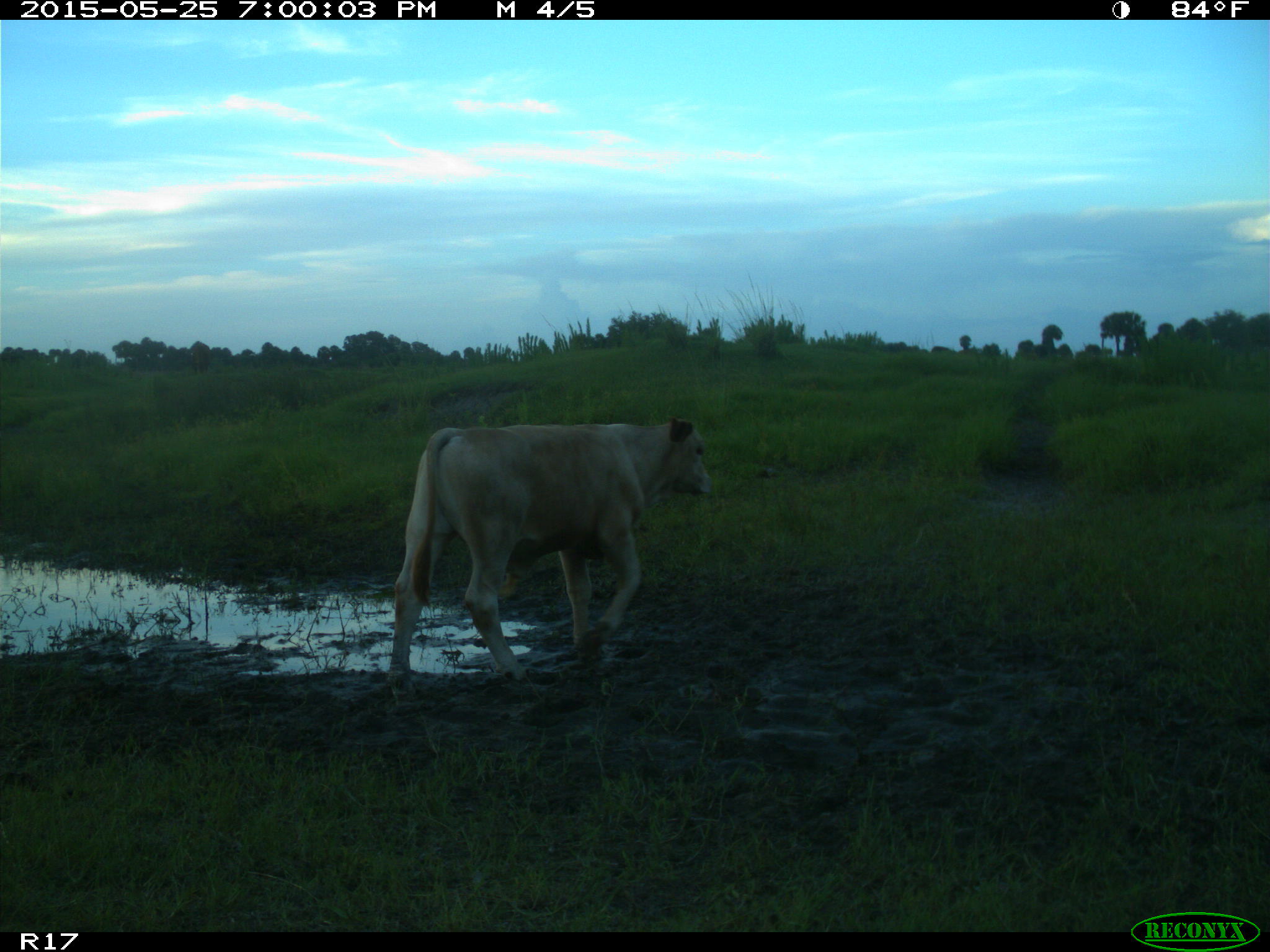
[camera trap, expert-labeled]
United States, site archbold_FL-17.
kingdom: Animalia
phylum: Chordata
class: Mammalia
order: Artiodactyla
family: Bovidae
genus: Bos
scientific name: Bos taurus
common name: domestic cow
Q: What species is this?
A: Bos taurus (domestic cow).